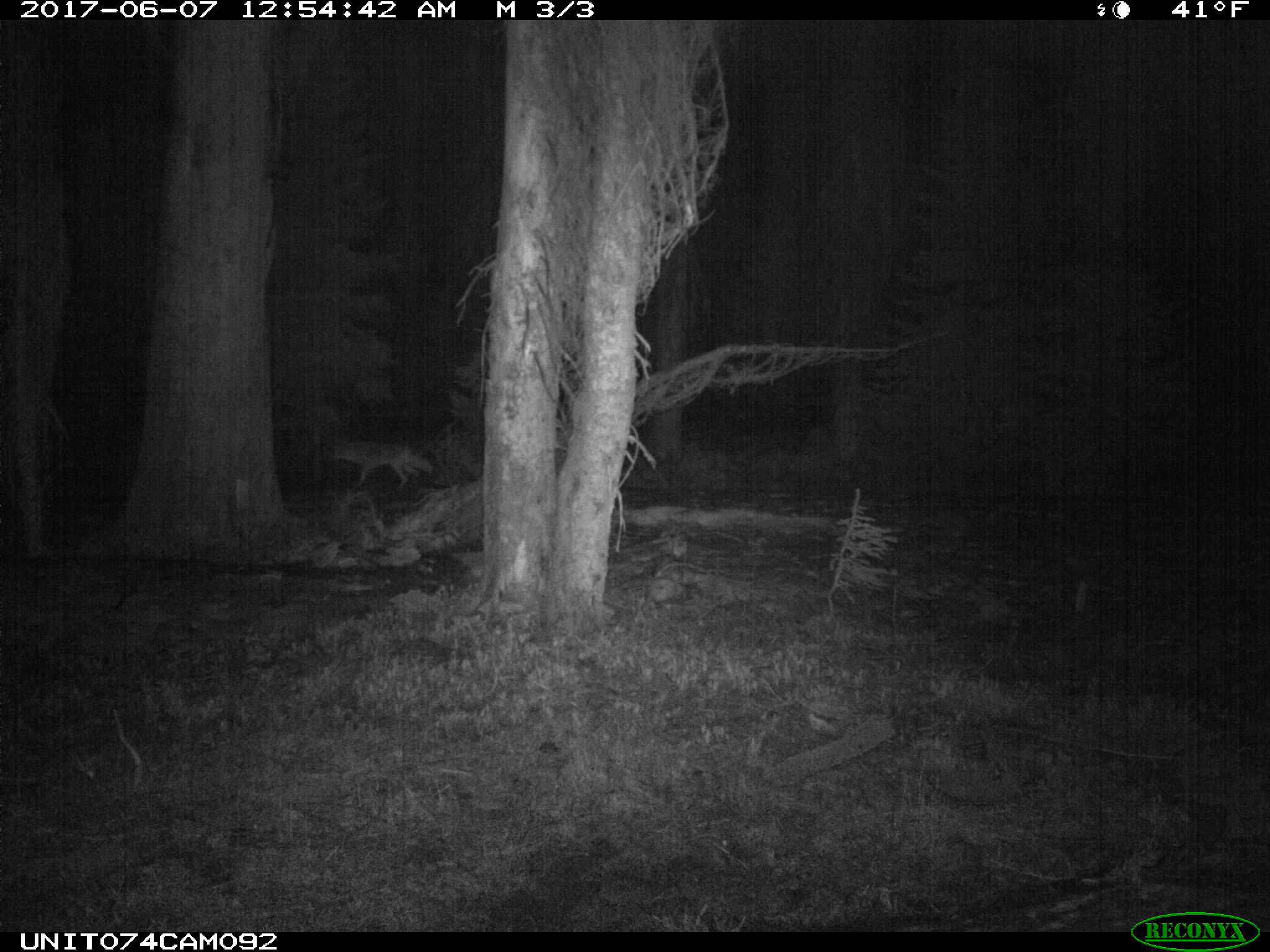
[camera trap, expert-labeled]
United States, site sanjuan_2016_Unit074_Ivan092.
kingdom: Animalia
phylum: Chordata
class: Mammalia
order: Carnivora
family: Canidae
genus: Canis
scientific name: Canis latrans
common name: coyote